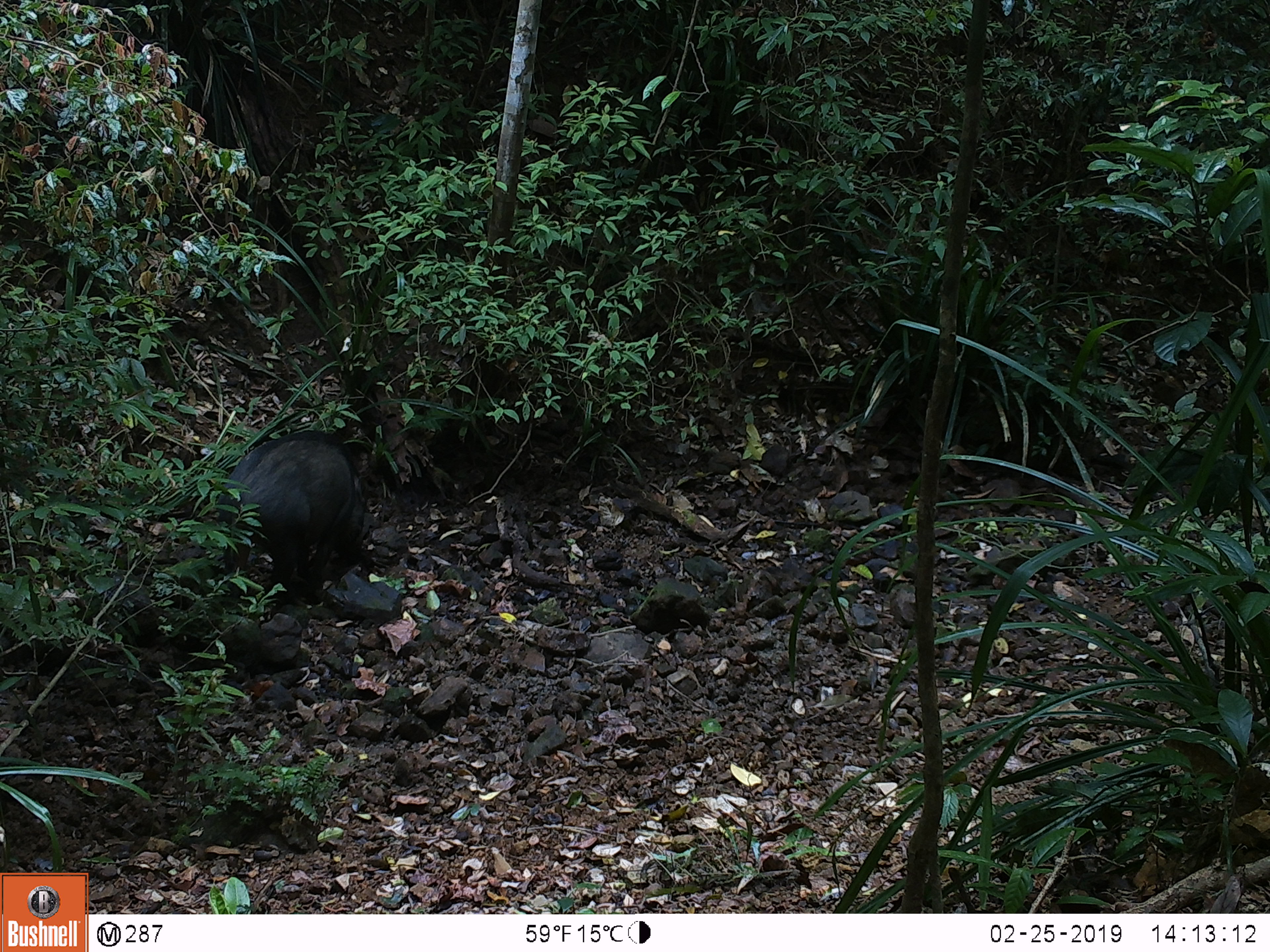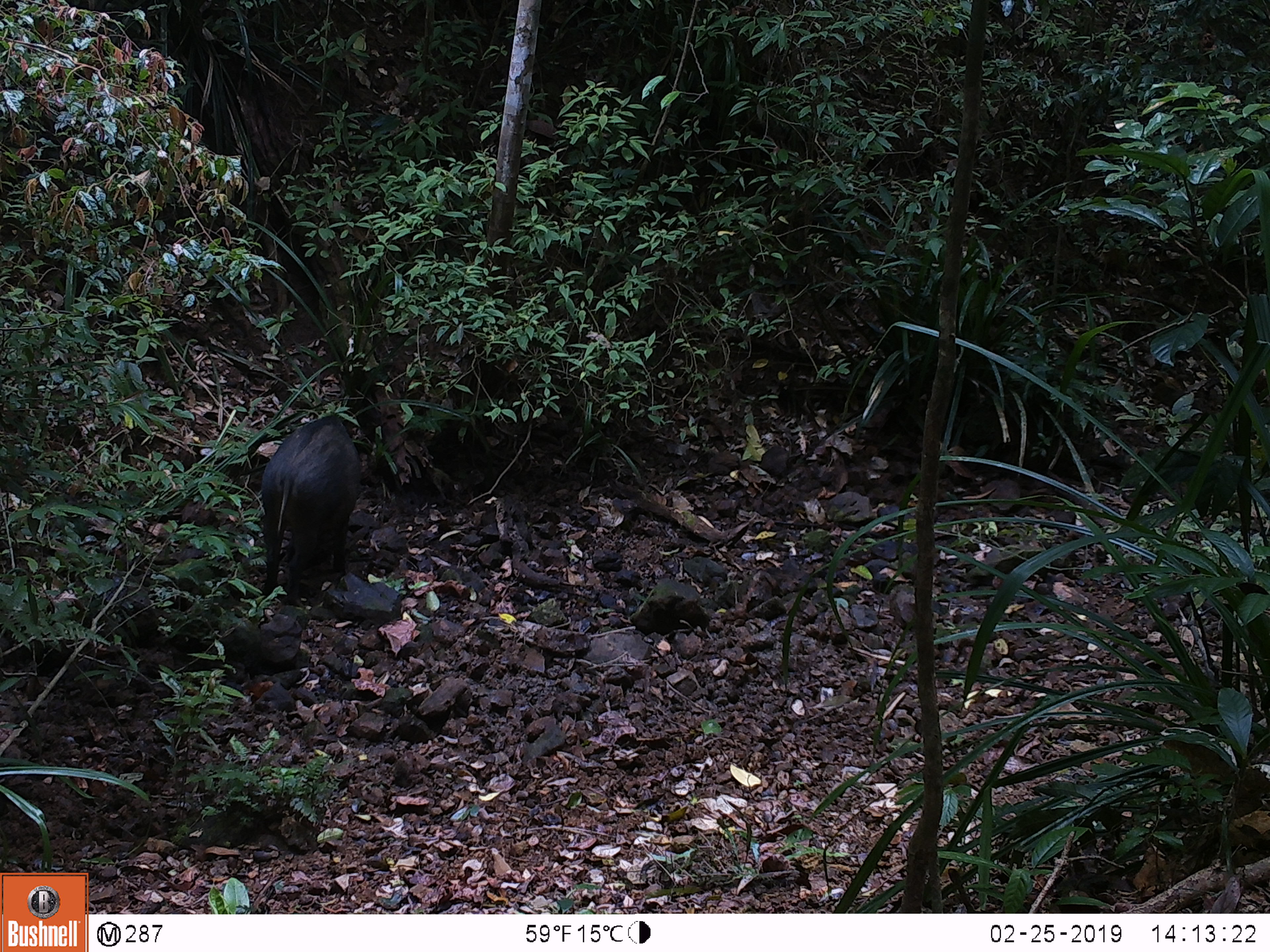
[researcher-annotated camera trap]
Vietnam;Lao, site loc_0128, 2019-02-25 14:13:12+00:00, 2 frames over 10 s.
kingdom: Animalia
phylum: Chordata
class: Mammalia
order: Artiodactyla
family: Suidae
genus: Sus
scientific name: Sus scrofa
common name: eurasian wild pig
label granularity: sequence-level